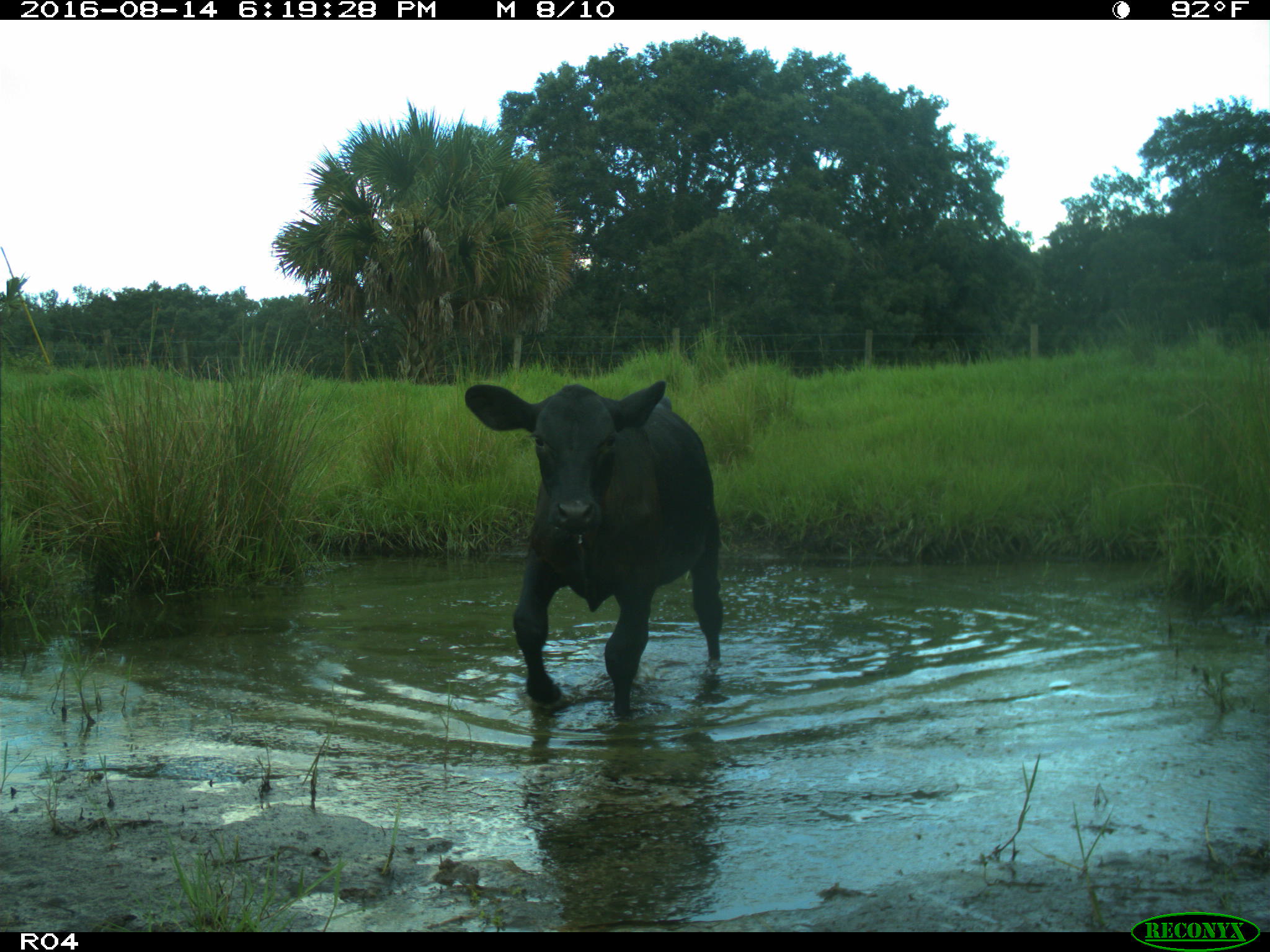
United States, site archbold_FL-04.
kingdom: Animalia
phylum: Chordata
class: Mammalia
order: Artiodactyla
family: Bovidae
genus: Bos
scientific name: Bos taurus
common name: domestic cow